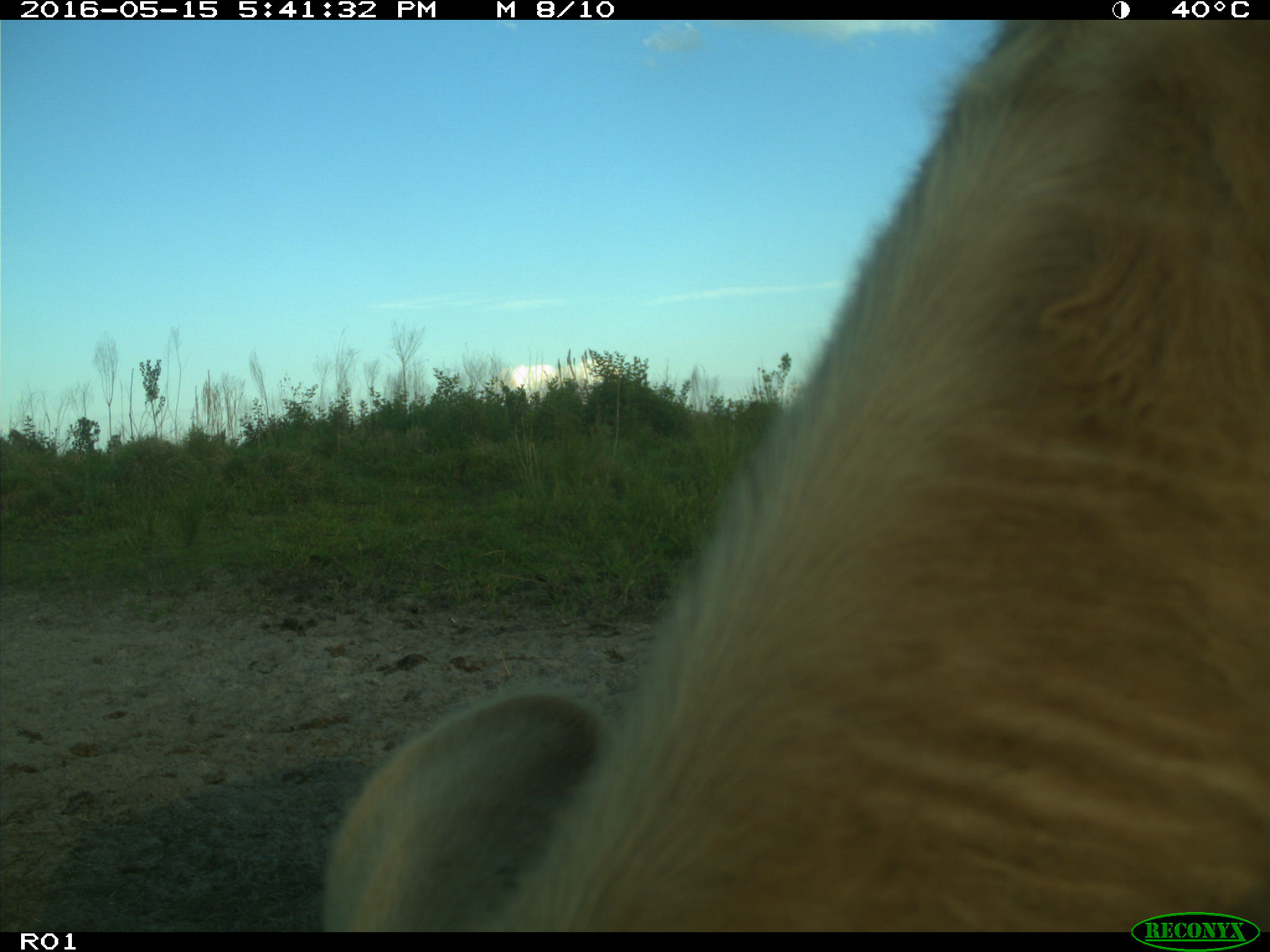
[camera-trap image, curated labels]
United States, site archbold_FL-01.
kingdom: Animalia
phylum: Chordata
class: Mammalia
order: Artiodactyla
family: Bovidae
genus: Bos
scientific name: Bos taurus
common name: domestic cow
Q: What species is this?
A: Bos taurus (domestic cow).